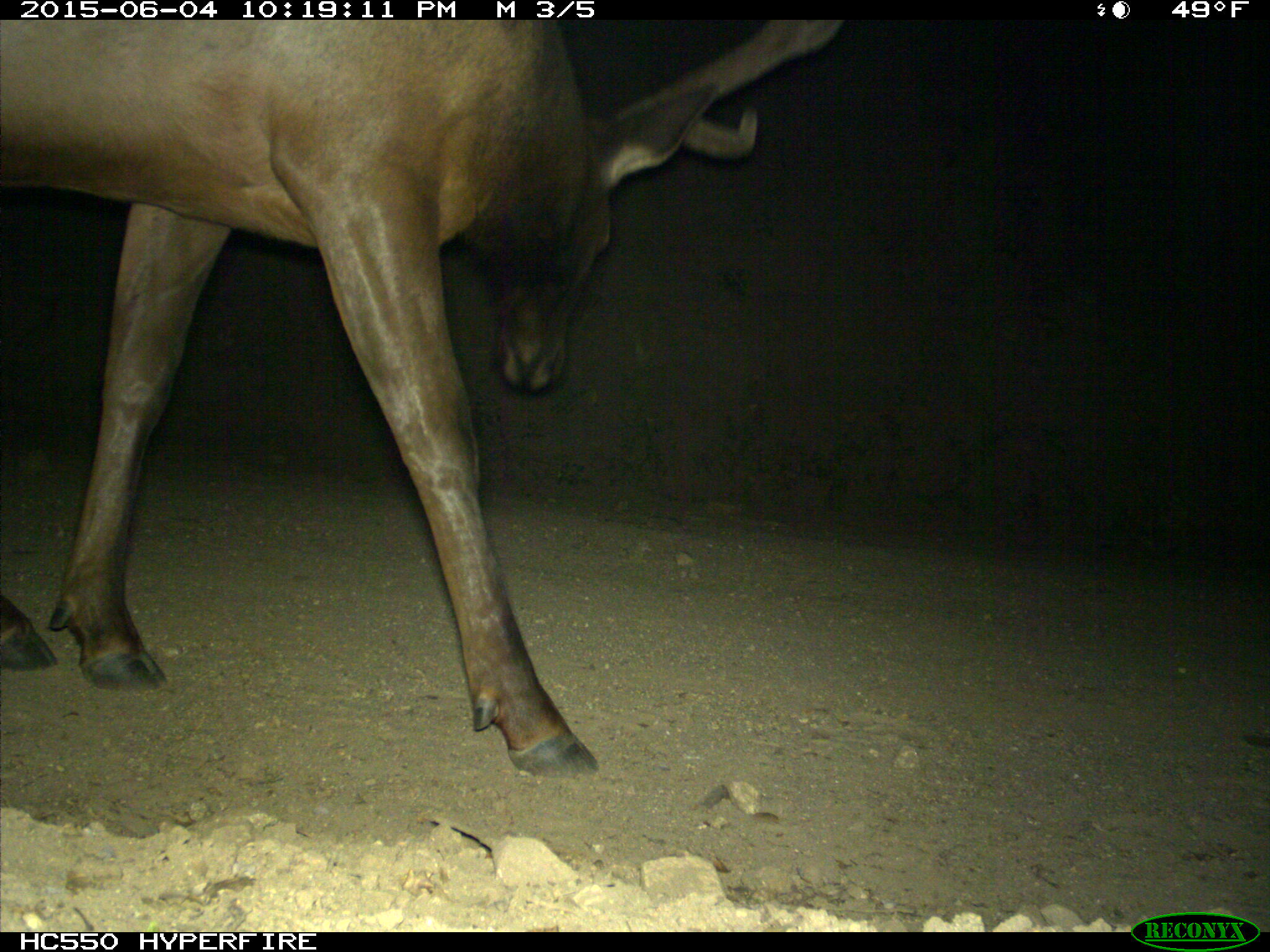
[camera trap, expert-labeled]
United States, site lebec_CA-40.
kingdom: Animalia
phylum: Chordata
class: Mammalia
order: Artiodactyla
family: Cervidae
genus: Cervus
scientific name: Cervus canadensis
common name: elk